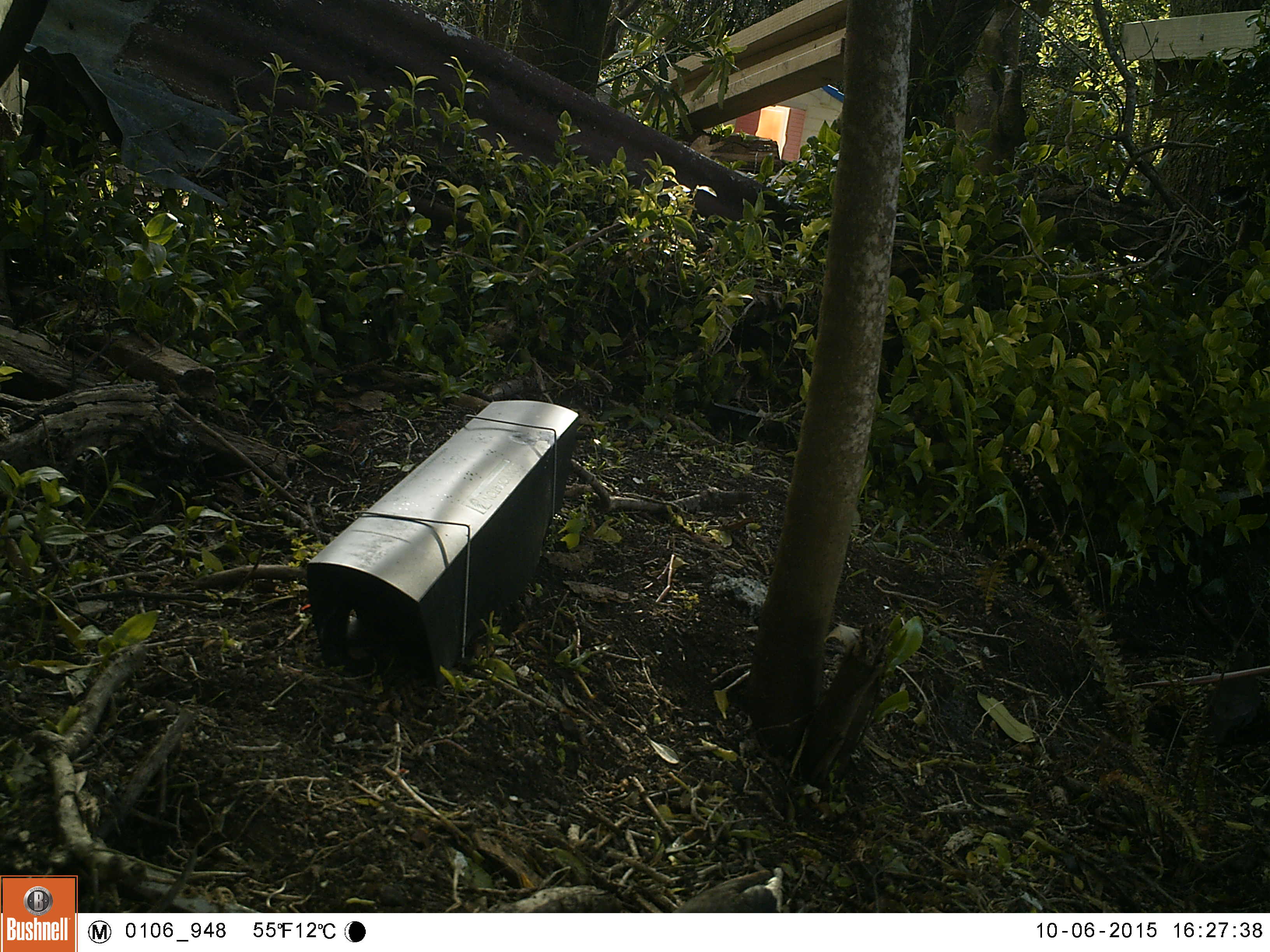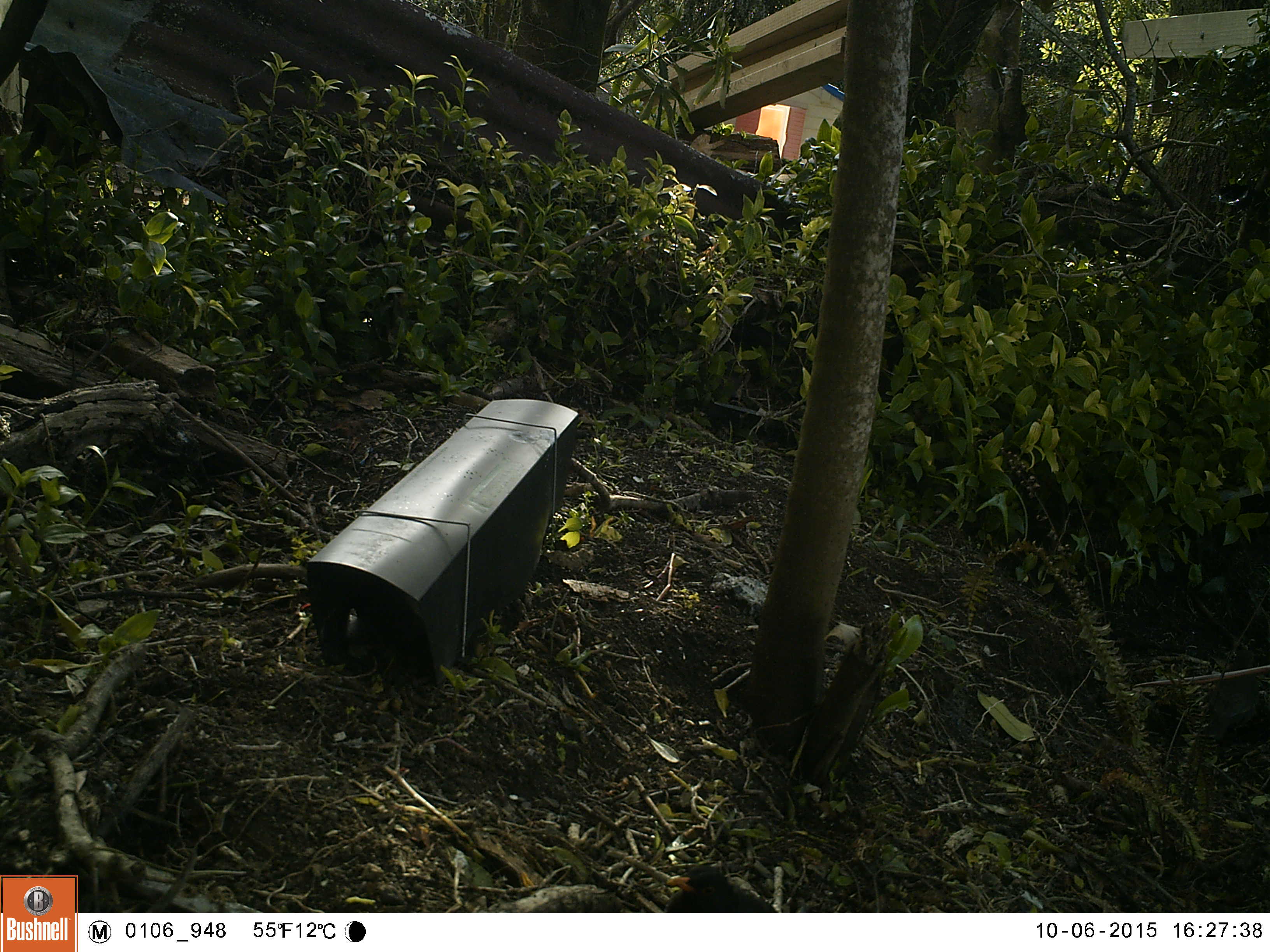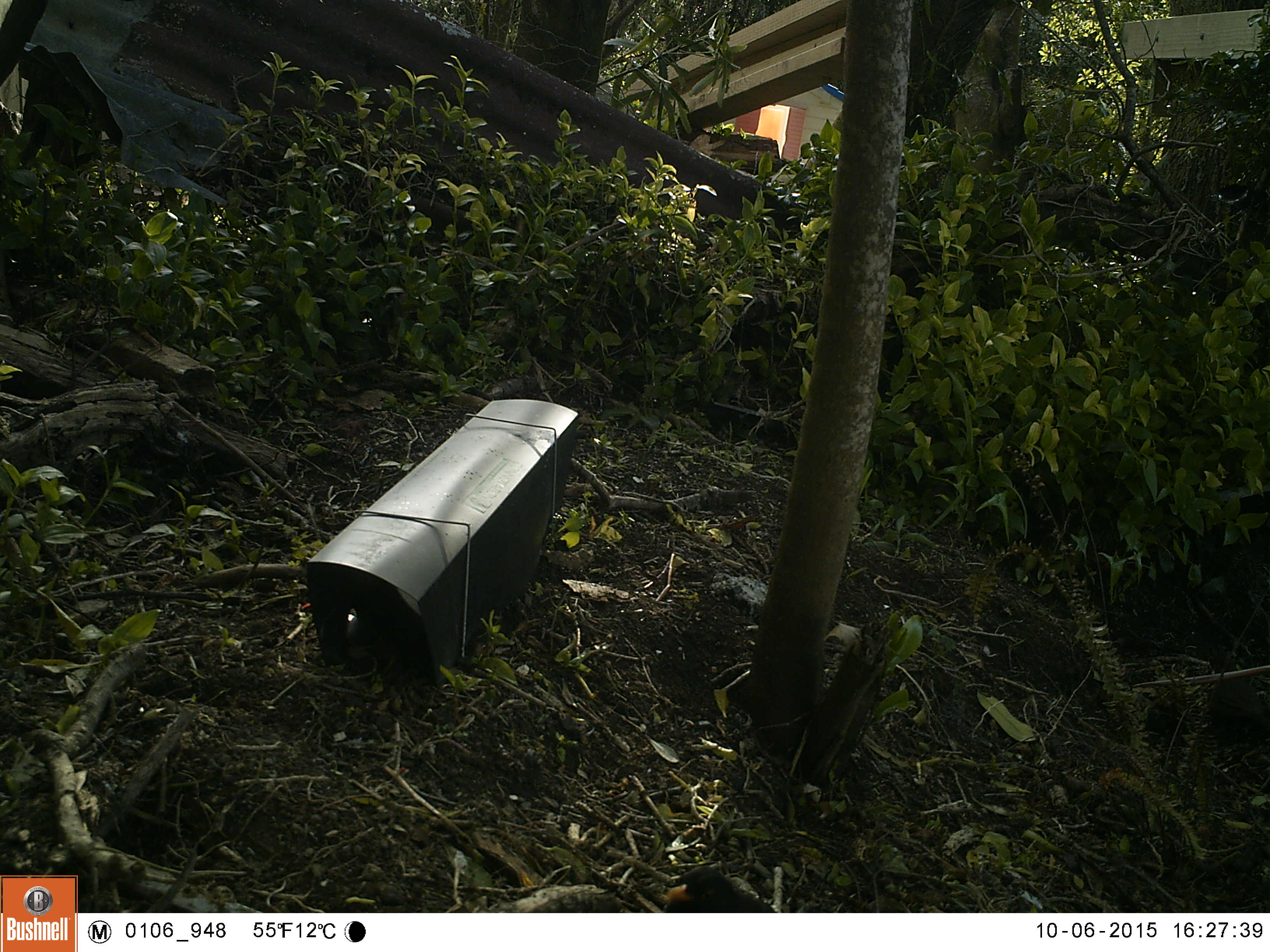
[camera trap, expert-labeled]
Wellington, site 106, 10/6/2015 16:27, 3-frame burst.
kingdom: Animalia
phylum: Chordata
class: Aves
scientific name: Aves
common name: bird